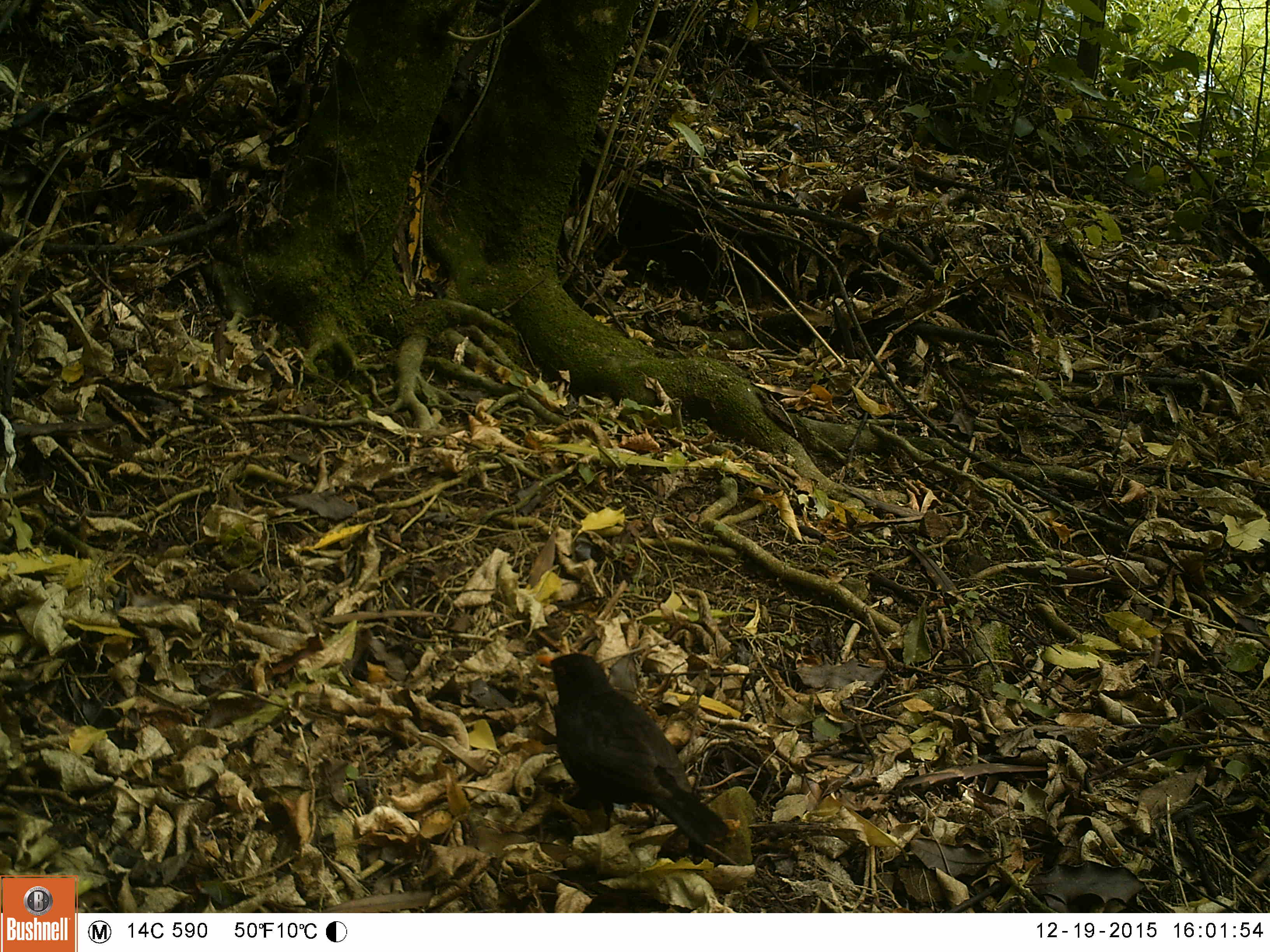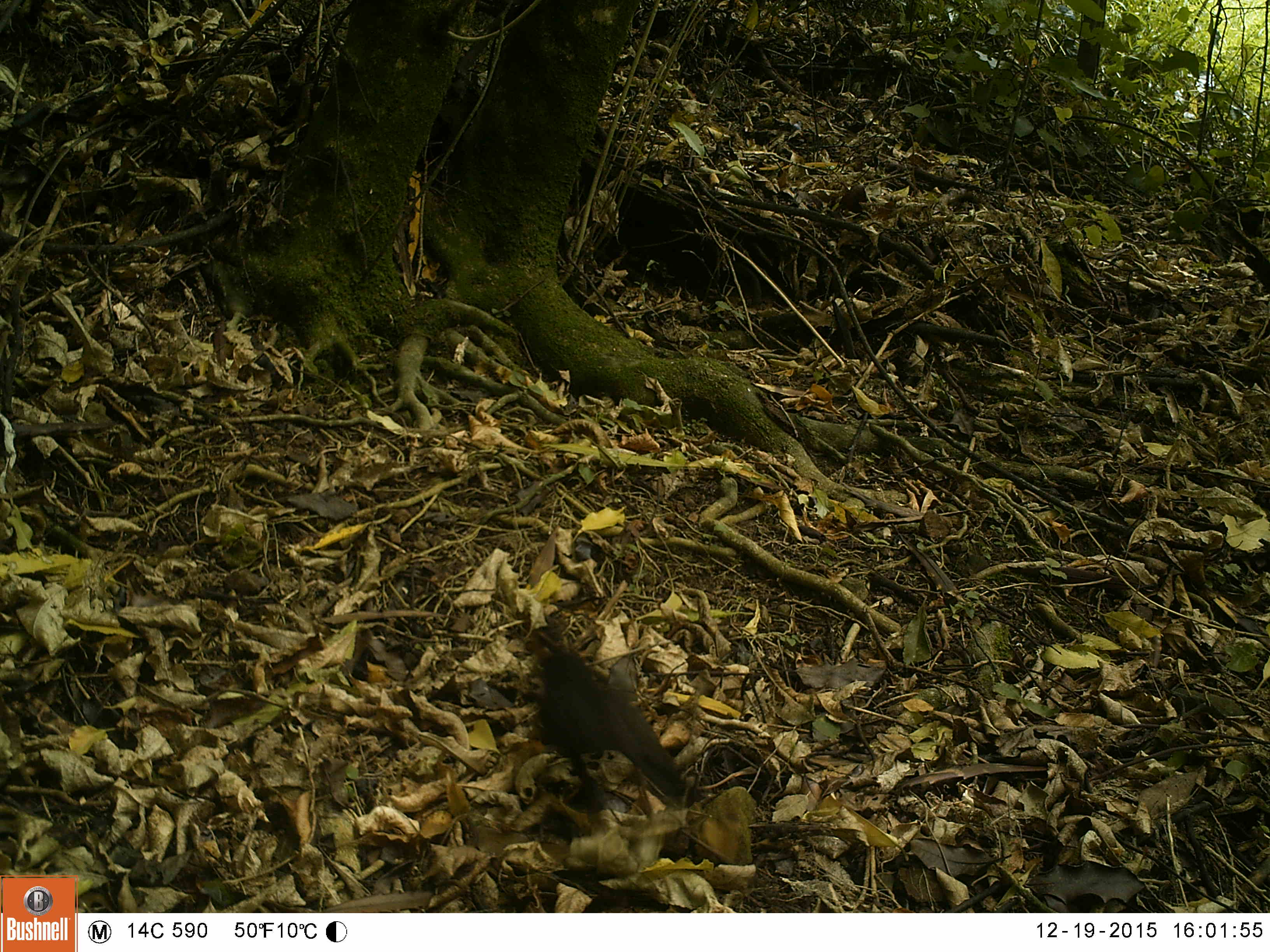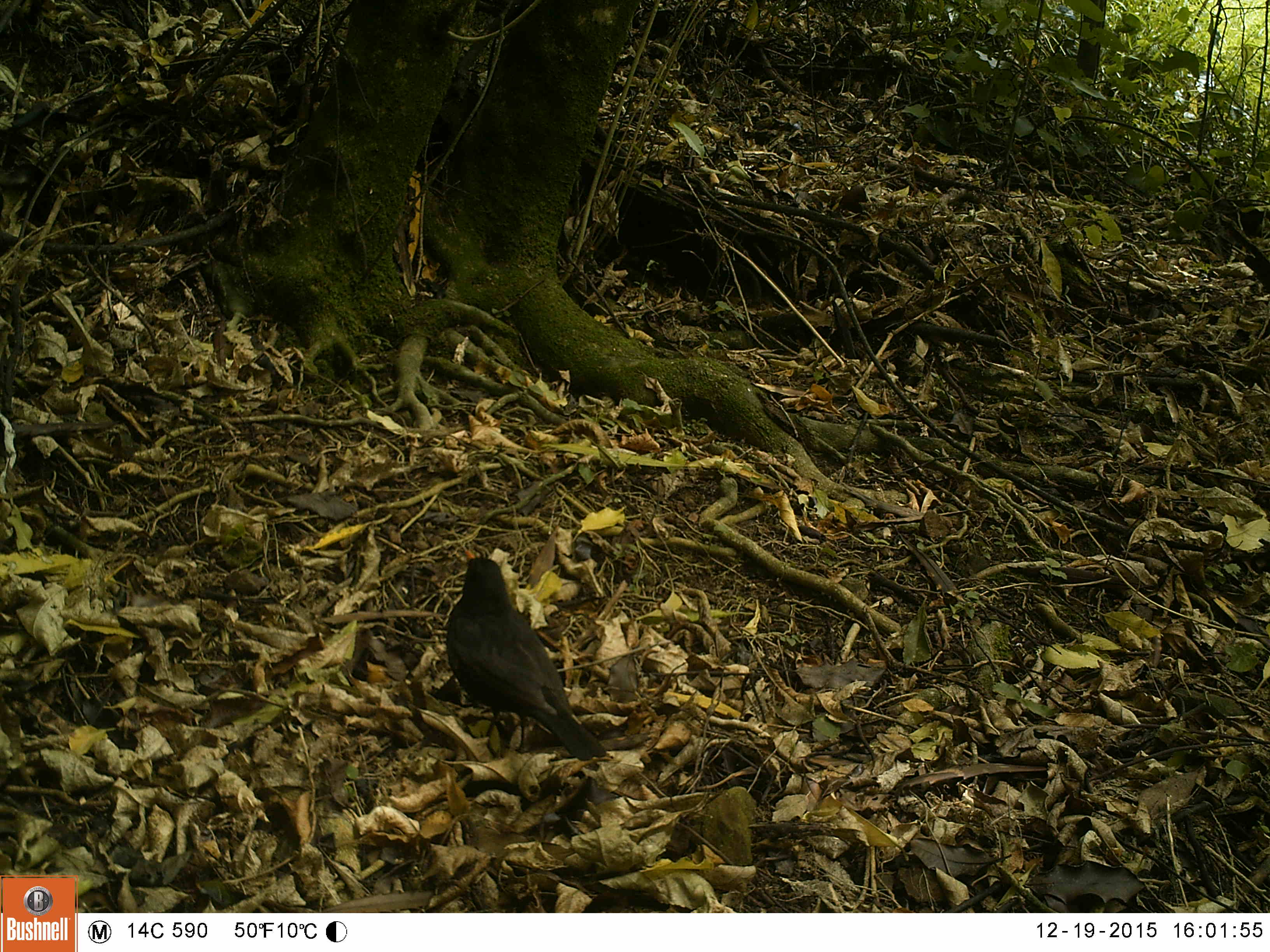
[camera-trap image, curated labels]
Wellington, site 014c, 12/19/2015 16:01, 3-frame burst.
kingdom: Animalia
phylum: Chordata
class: Aves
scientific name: Aves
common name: bird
Bird (Aves).